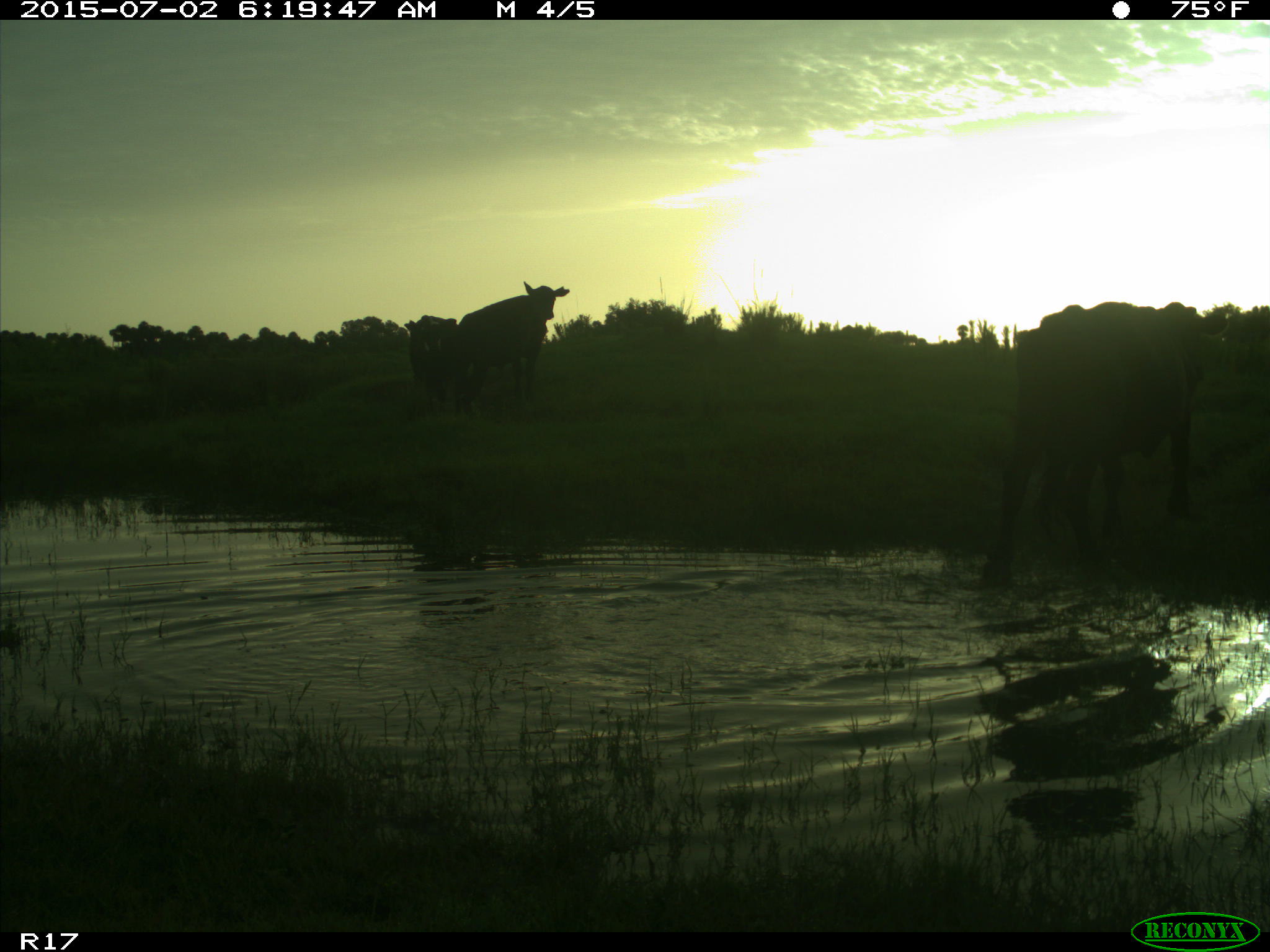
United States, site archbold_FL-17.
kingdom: Animalia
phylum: Chordata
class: Mammalia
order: Artiodactyla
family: Bovidae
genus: Bos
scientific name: Bos taurus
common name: domestic cow